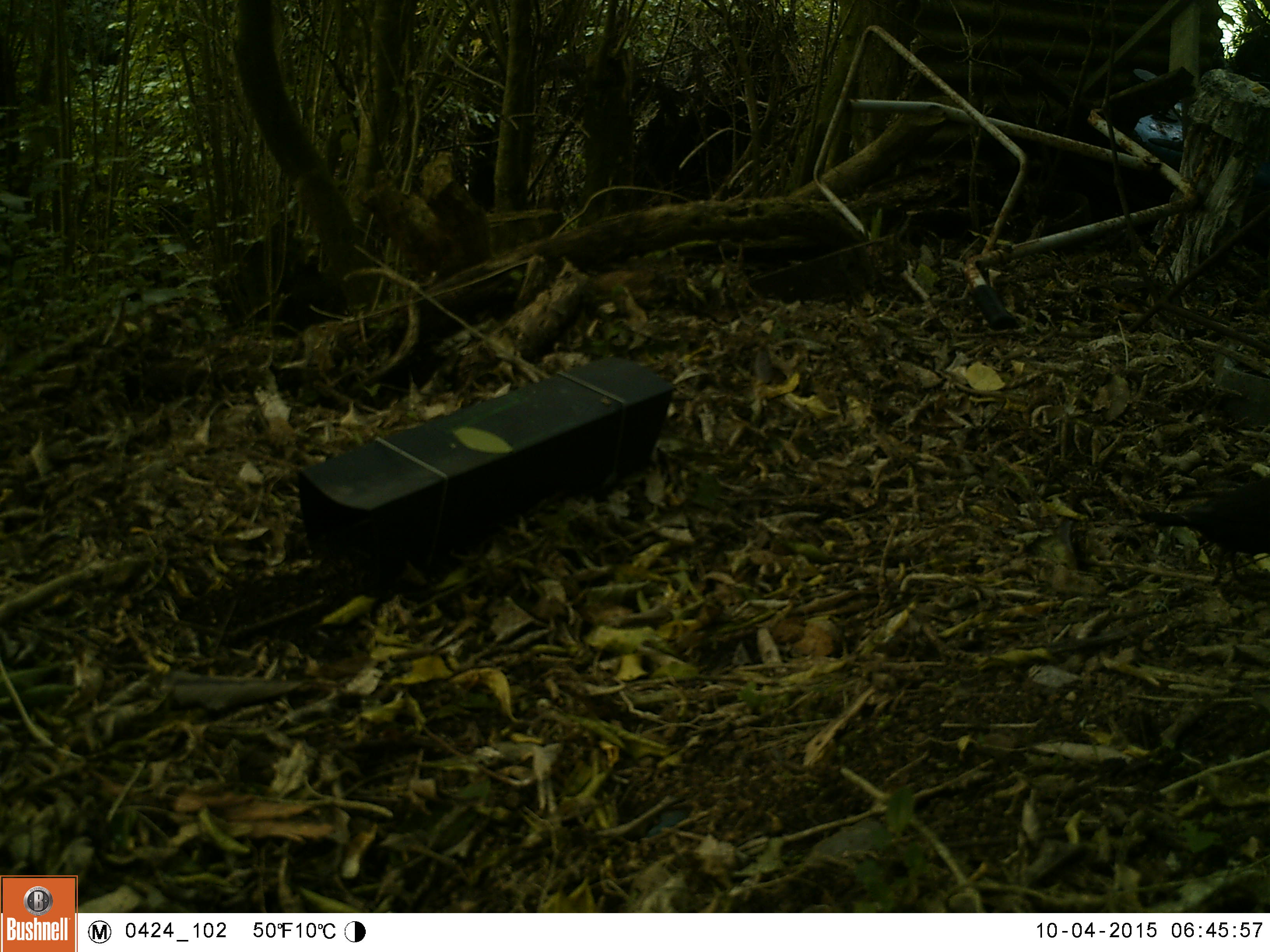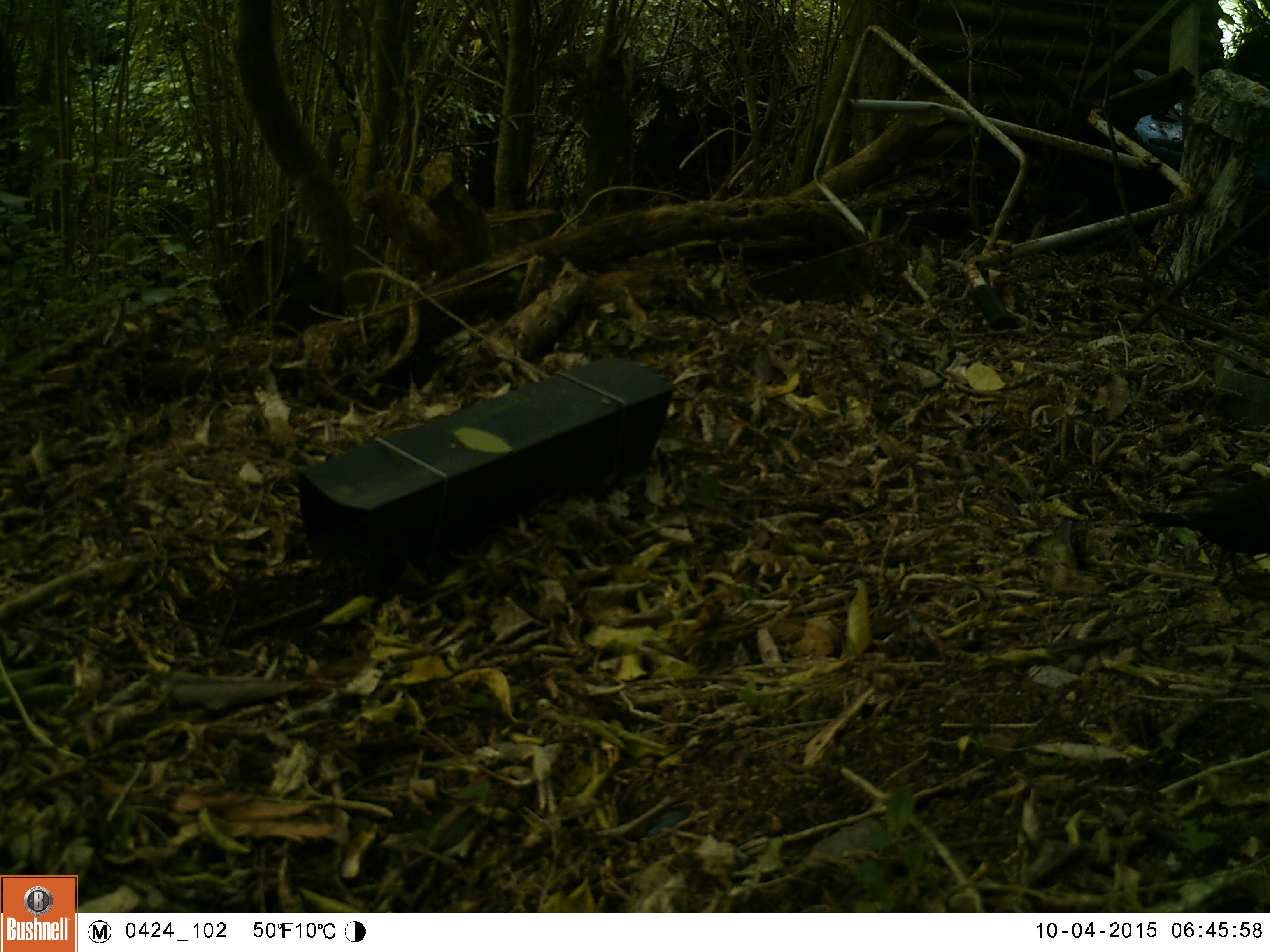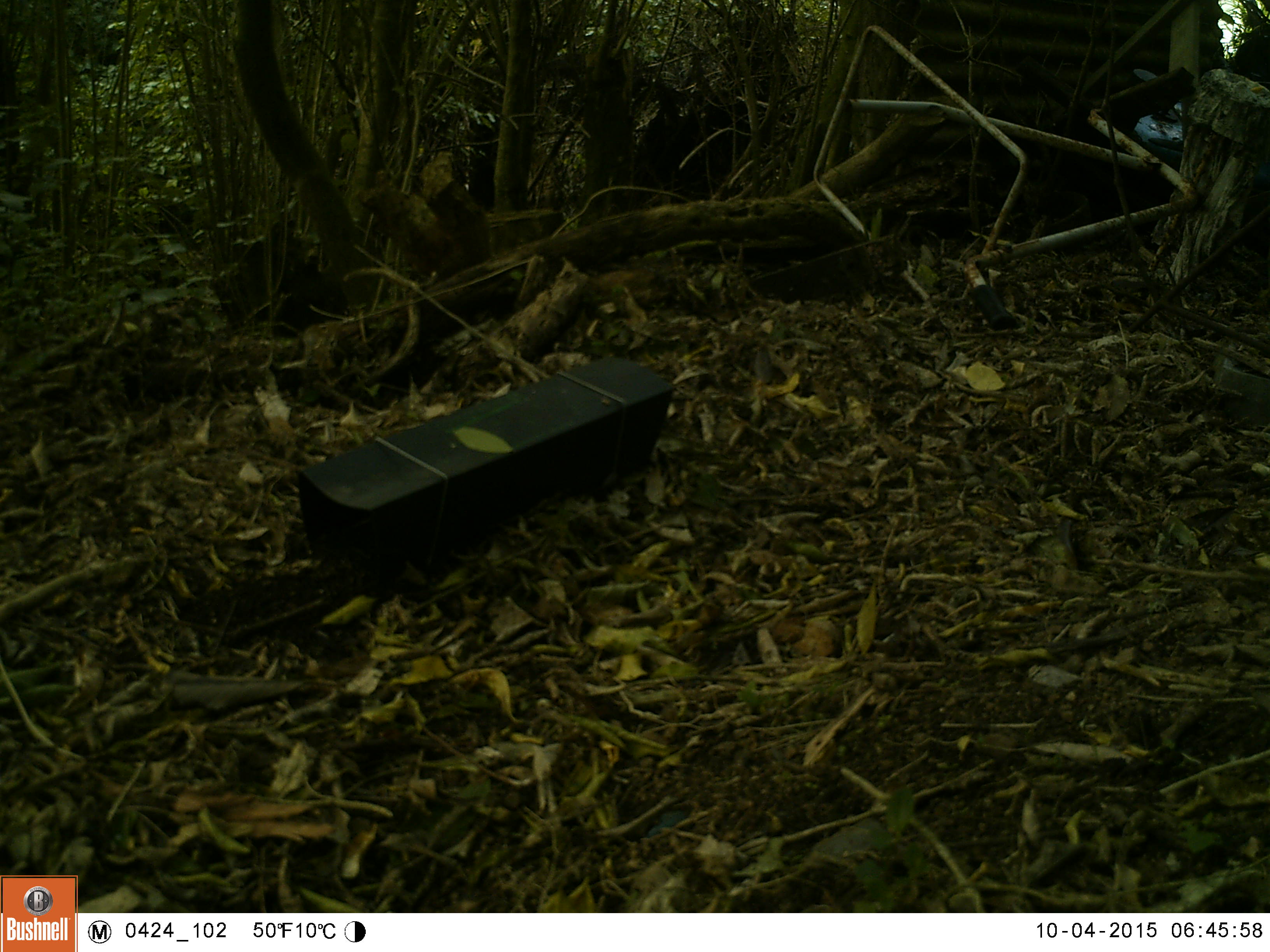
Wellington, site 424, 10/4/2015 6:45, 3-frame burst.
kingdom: Animalia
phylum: Chordata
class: Aves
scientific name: Aves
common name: bird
Bird (Aves).